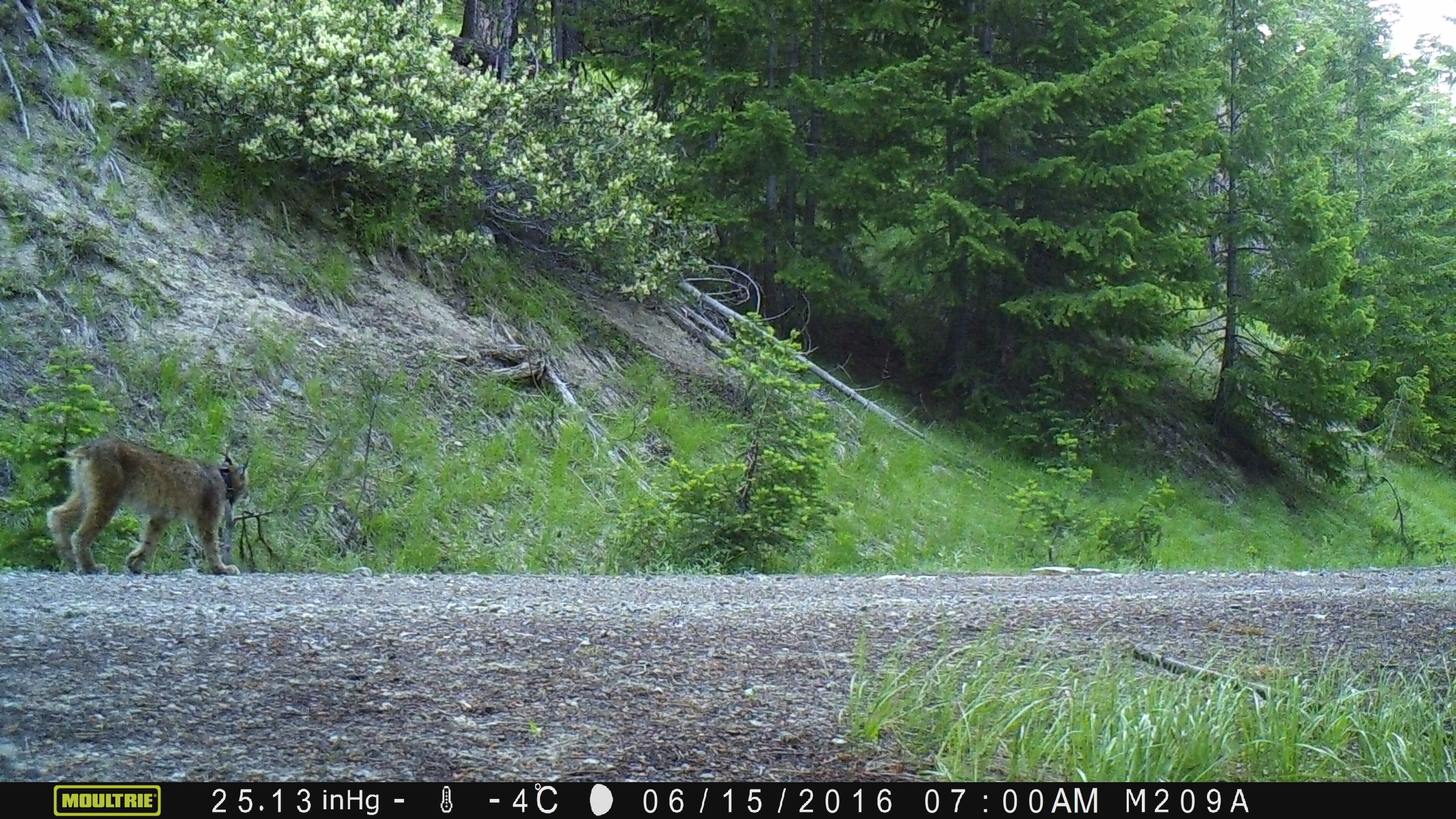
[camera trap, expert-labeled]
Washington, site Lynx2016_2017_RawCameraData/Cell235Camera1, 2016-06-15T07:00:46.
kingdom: Animalia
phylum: Chordata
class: Mammalia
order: Carnivora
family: Felidae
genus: Lynx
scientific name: Lynx canadensis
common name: canada lynx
Lynx canadensis (canada lynx). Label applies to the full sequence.